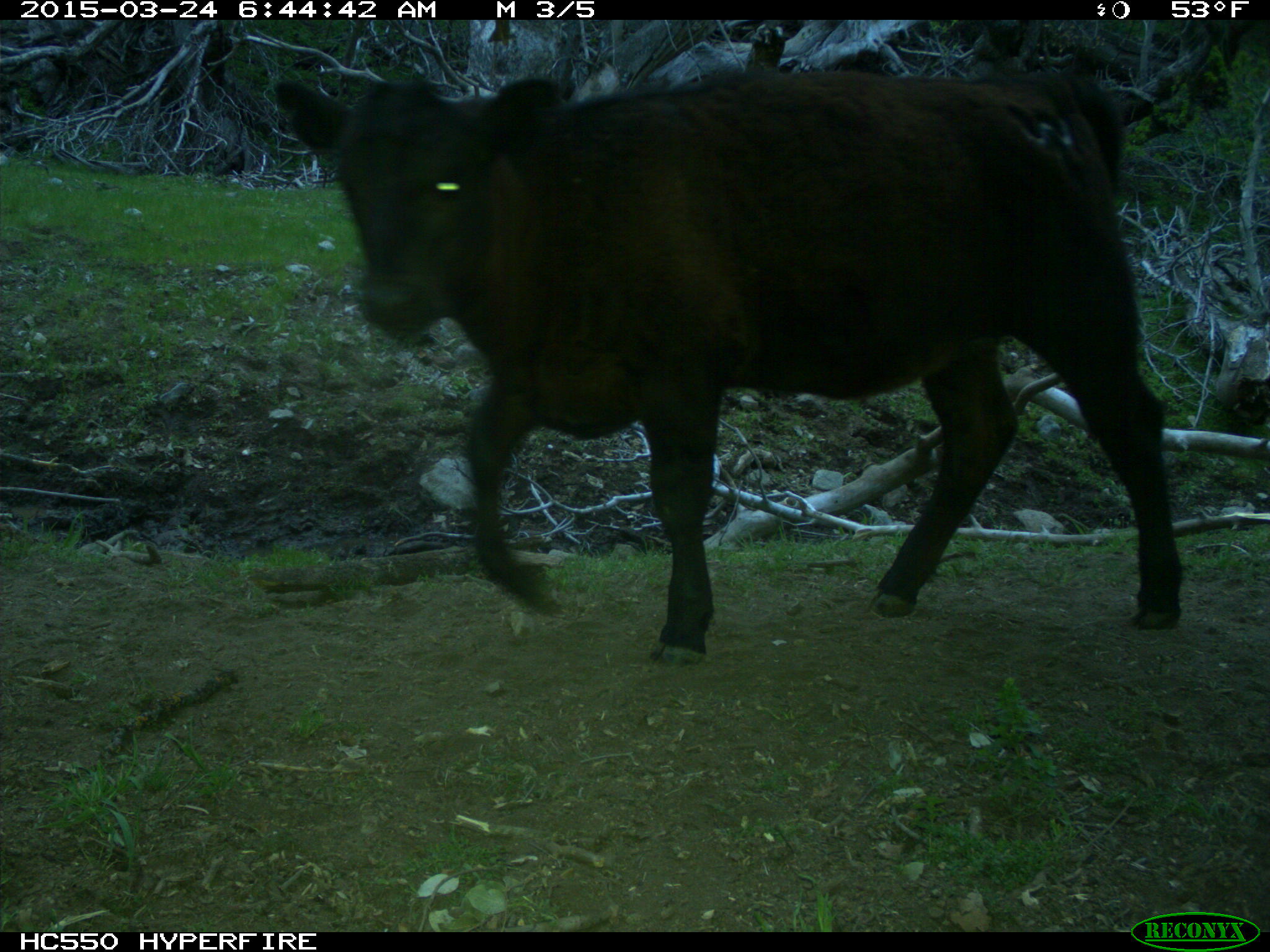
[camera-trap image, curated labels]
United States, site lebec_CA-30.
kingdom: Animalia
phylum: Chordata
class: Mammalia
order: Artiodactyla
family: Bovidae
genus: Bos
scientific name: Bos taurus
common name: domestic cow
Bos taurus (domestic cow).